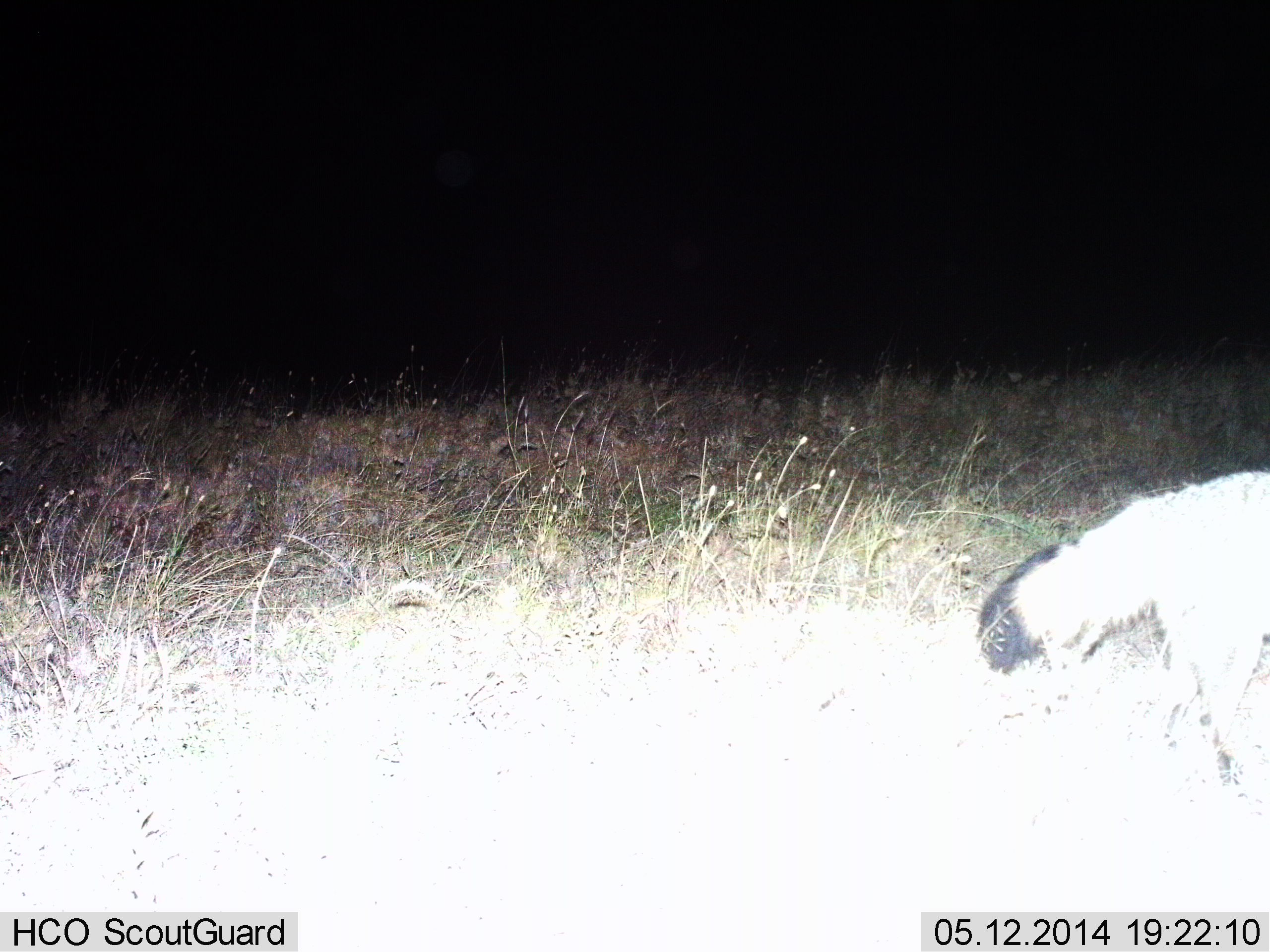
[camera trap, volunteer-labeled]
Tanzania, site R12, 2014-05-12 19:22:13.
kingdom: Animalia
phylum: Chordata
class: Mammalia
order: Carnivora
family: Hyaenidae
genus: Proteles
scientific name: Proteles cristatus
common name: aardwolf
Aardwolf (Proteles cristatus), count 1. Behavior (volunteer vote fractions): standing 43%, resting 0%, moving 71%, interacting 0%. Young present (vote fraction): 0%. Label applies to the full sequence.